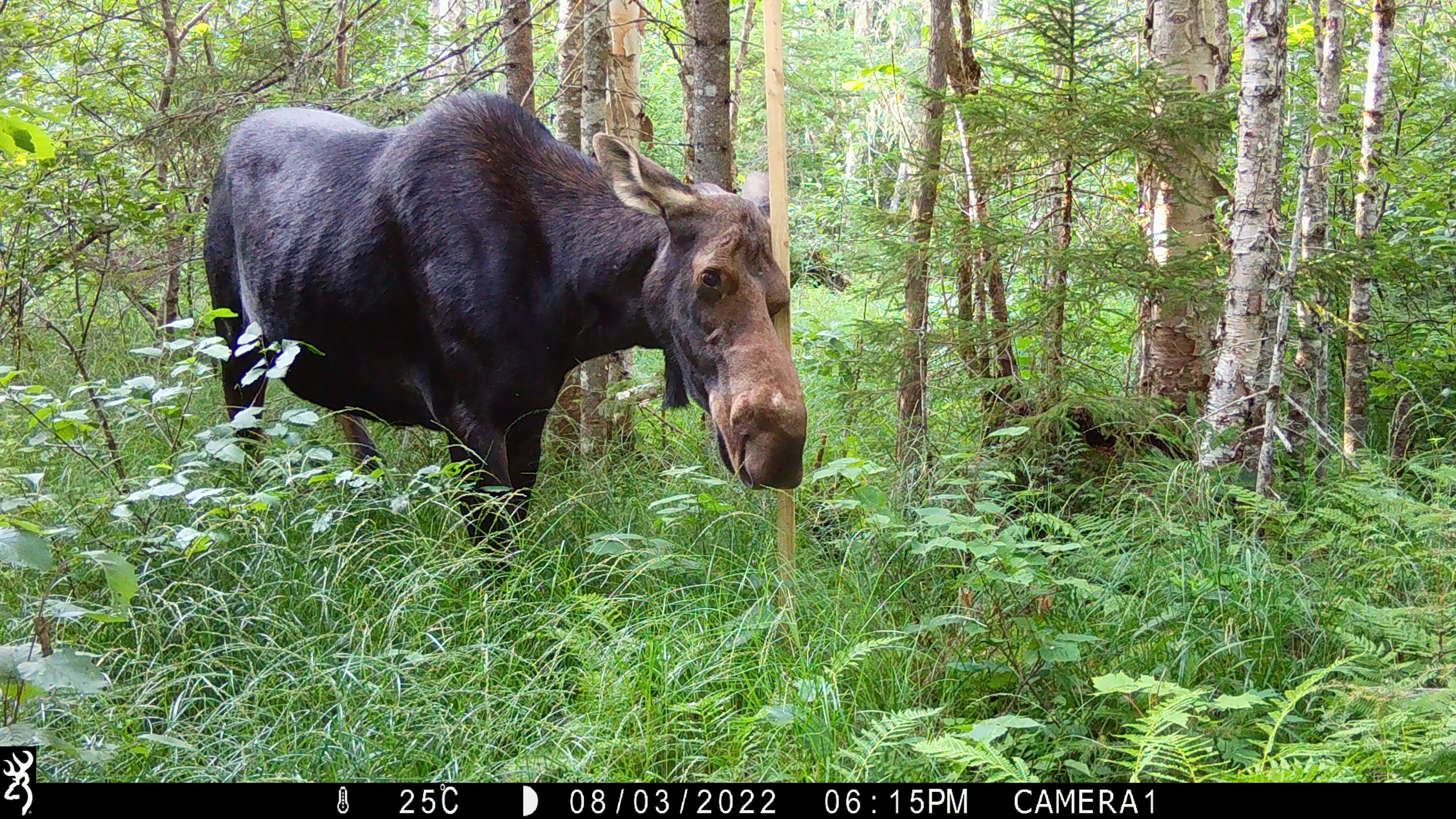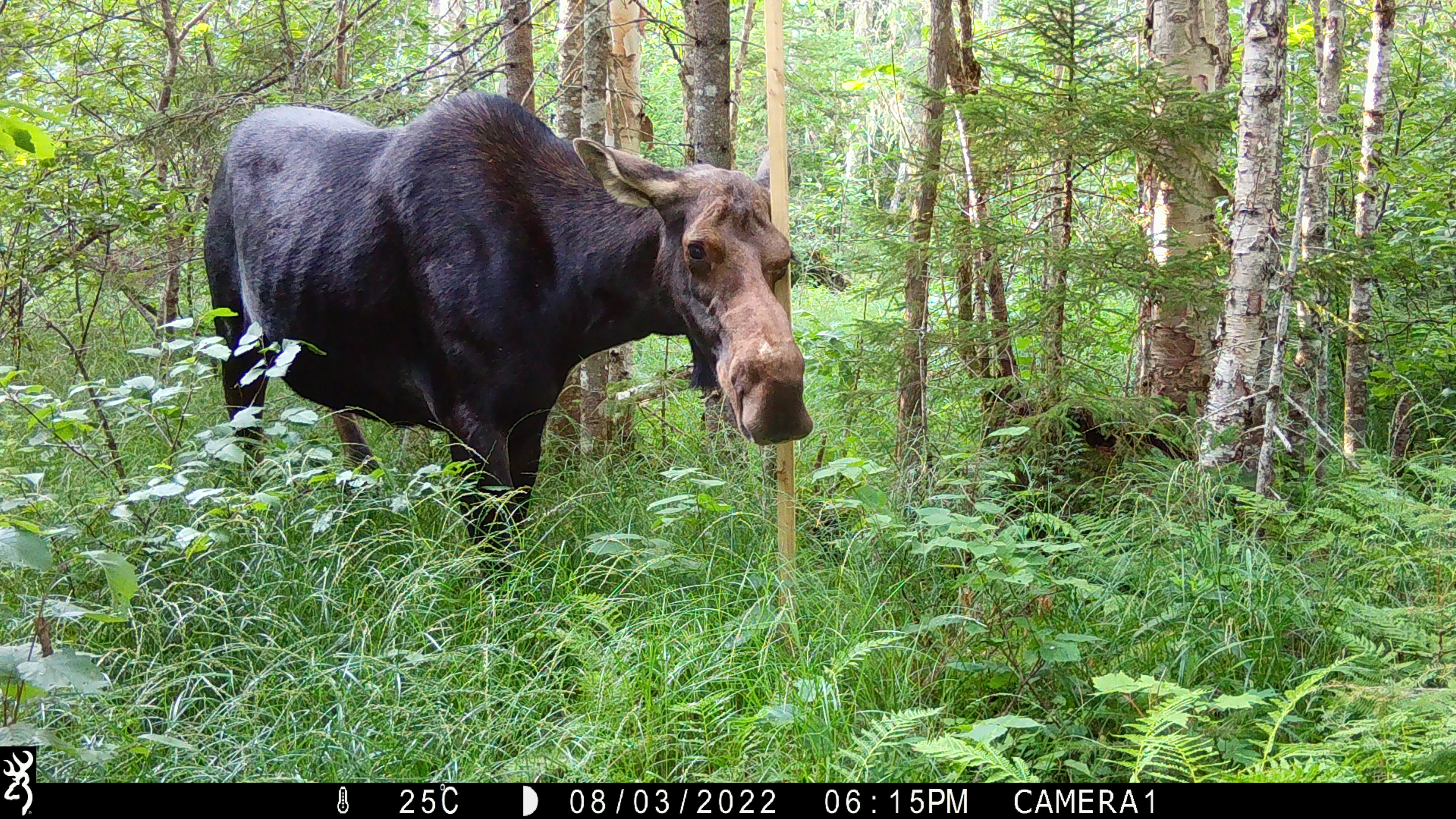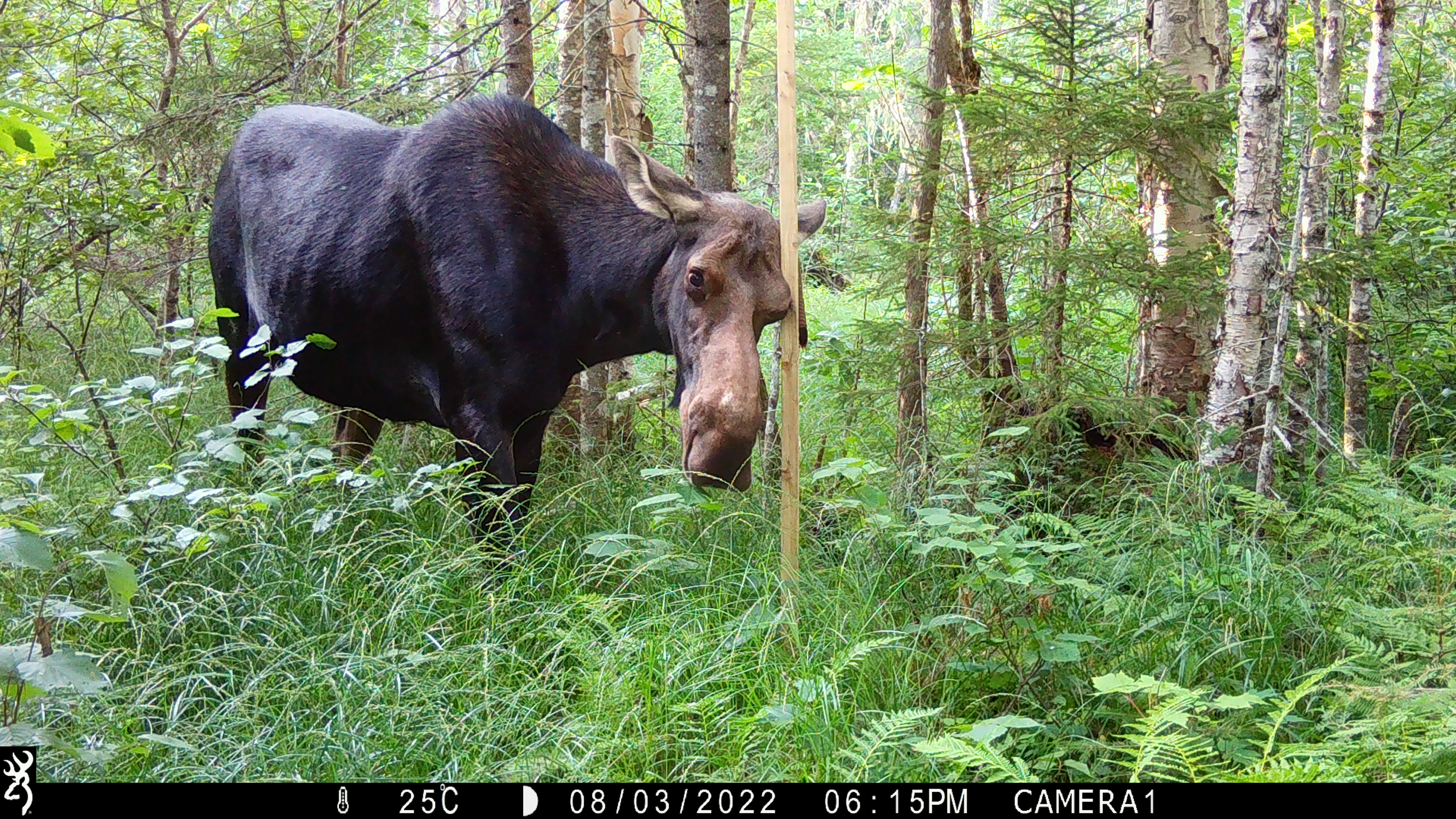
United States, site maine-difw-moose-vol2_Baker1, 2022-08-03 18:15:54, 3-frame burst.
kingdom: Animalia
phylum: Chordata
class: Mammalia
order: Artiodactyla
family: Cervidae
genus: Alces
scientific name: Alces alces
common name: moose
Moose (Alces alces).